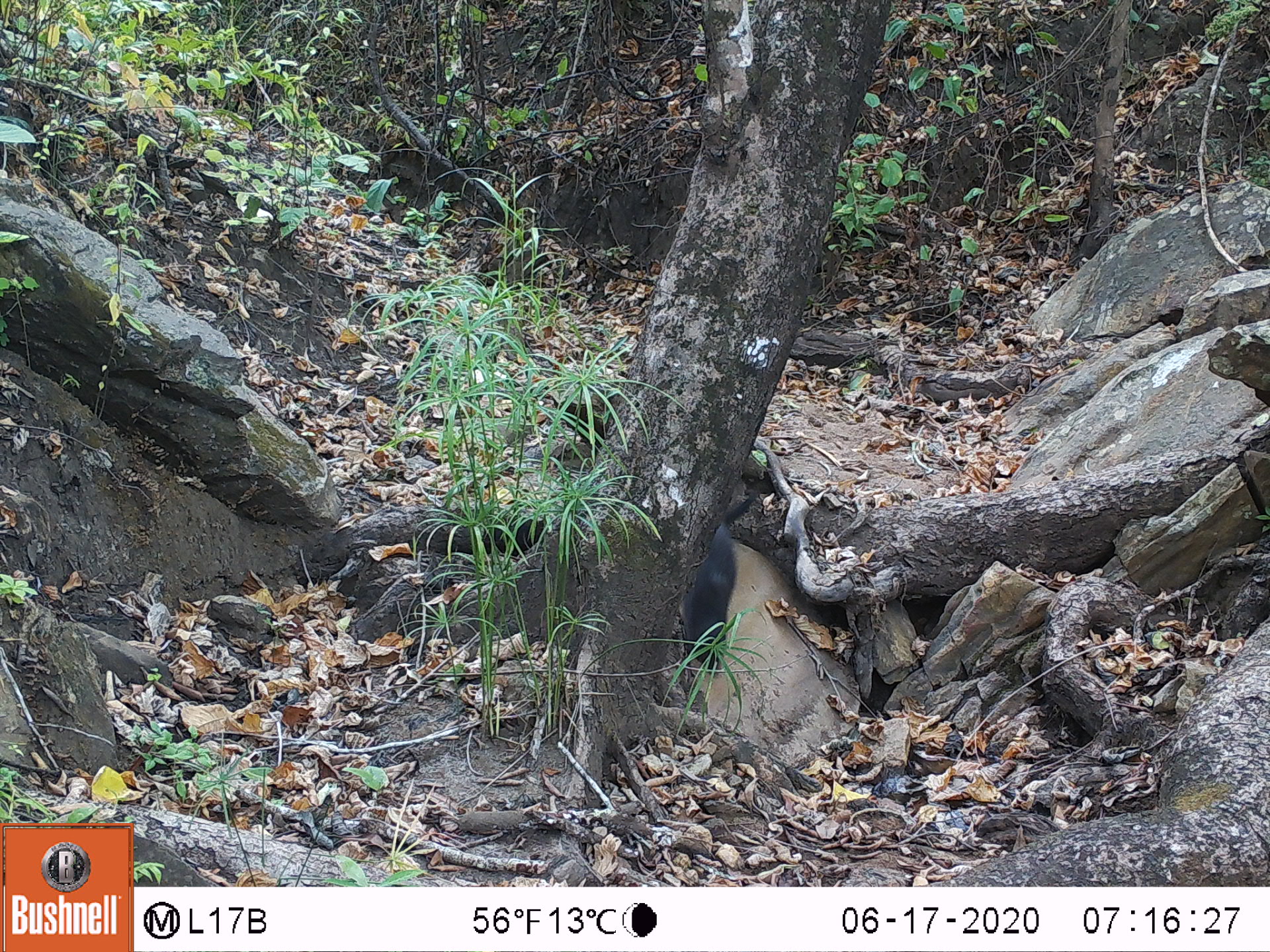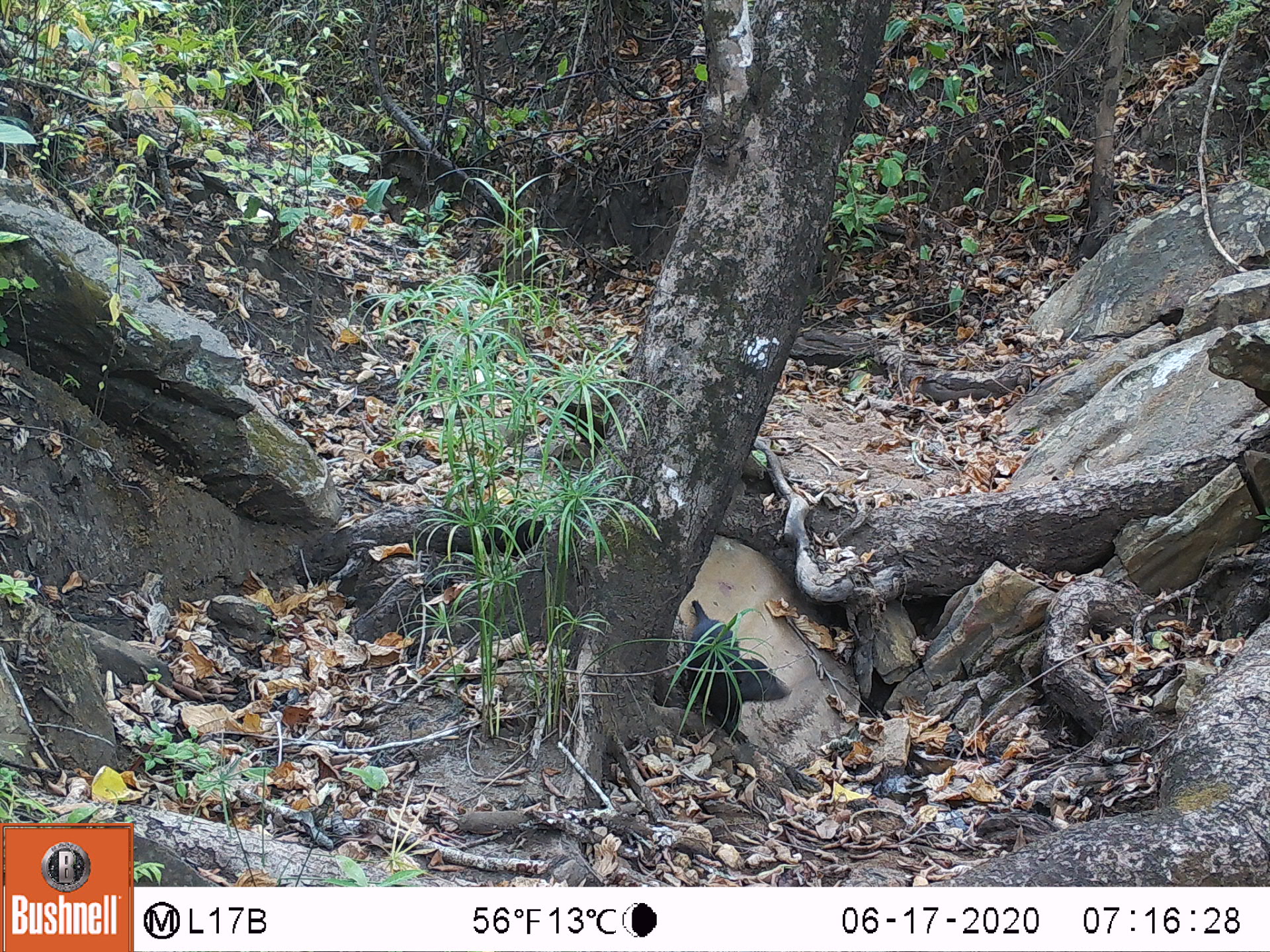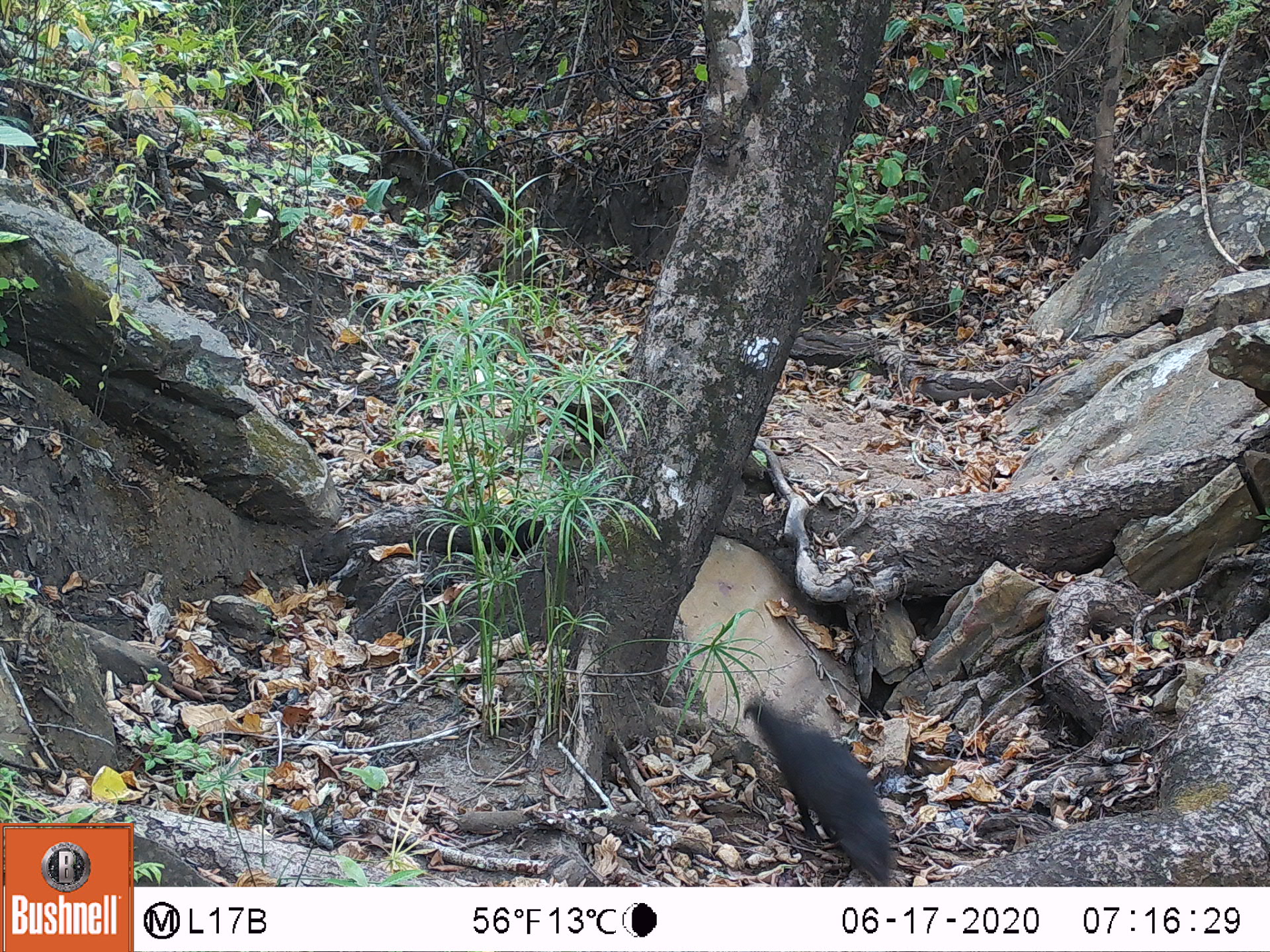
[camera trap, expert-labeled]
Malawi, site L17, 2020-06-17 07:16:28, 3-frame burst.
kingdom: Animalia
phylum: Chordata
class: Mammalia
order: Carnivora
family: Herpestidae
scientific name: Herpestidae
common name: mongoose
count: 1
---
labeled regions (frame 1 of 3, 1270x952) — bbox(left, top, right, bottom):
mongoose: bbox(679, 498, 767, 685)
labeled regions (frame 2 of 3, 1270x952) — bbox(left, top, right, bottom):
mongoose: bbox(671, 594, 798, 752)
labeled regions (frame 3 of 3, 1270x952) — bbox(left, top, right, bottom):
mongoose: bbox(730, 695, 892, 883)